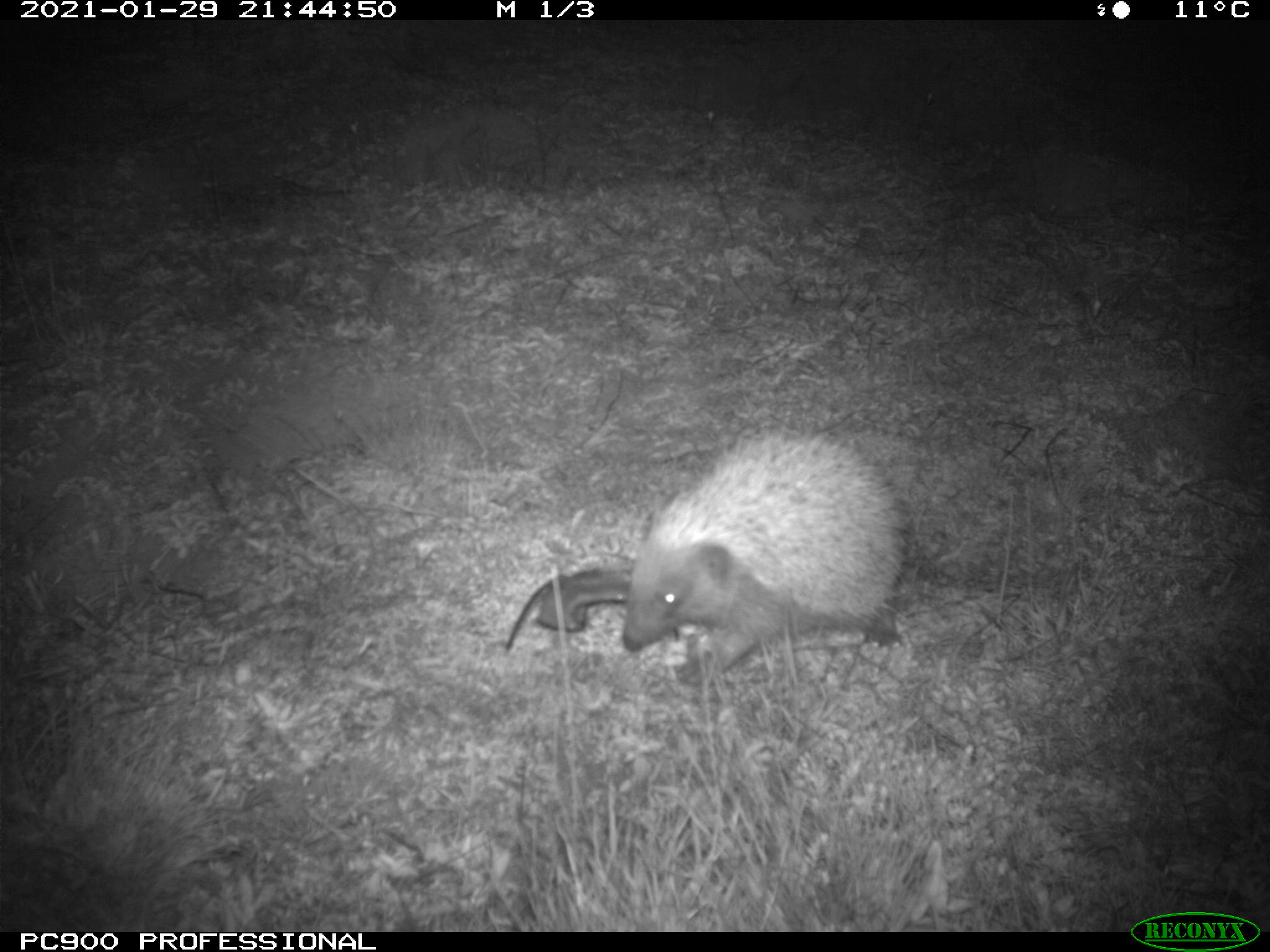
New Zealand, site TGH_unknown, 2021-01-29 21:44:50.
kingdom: Animalia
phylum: Chordata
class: Mammalia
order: Eulipotyphla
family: Erinaceidae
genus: Erinaceus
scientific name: Erinaceus europaeus europaeus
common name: european hedgehog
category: hedgehog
Hedgehog (european hedgehog) (Erinaceus europaeus europaeus).